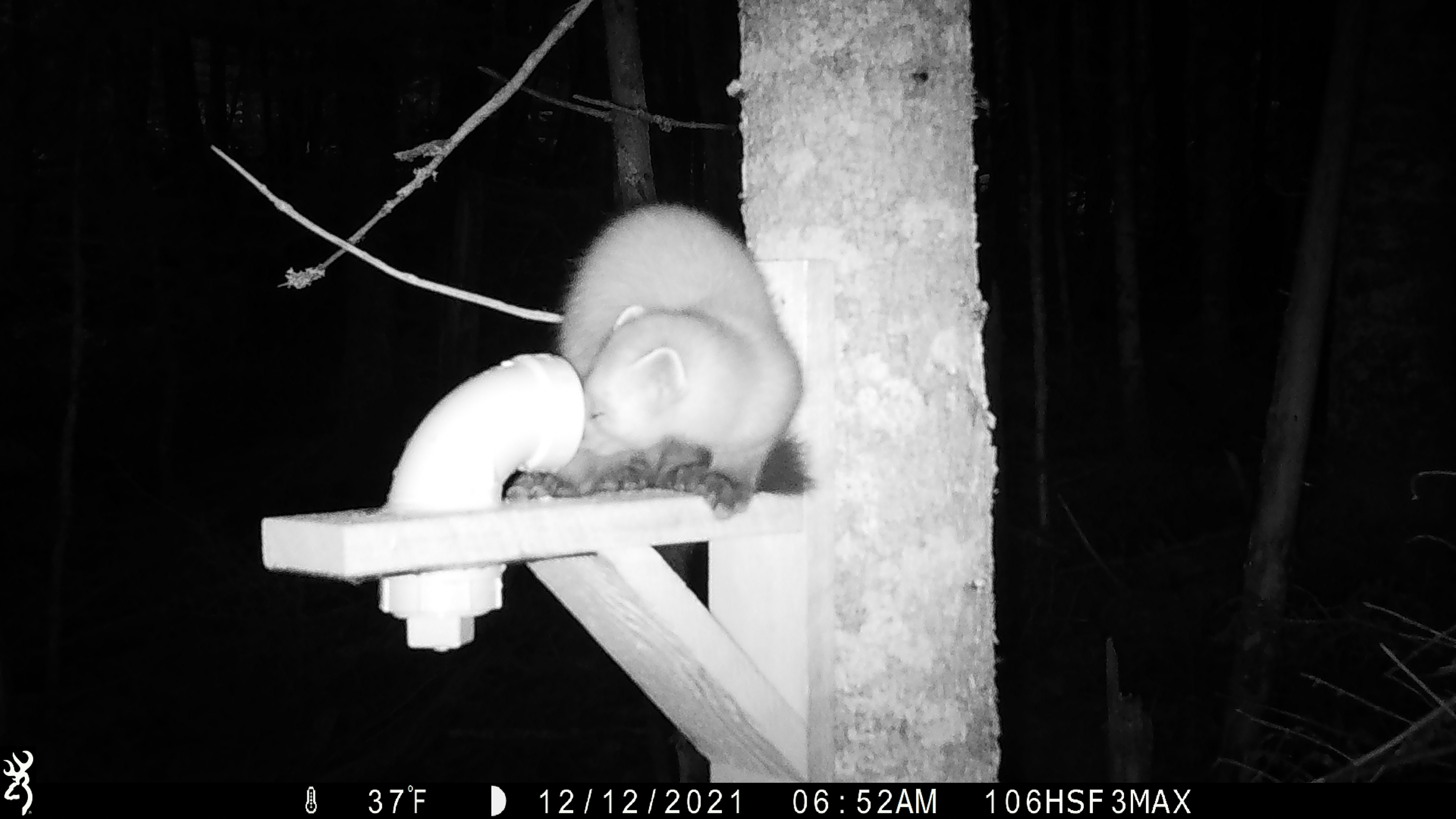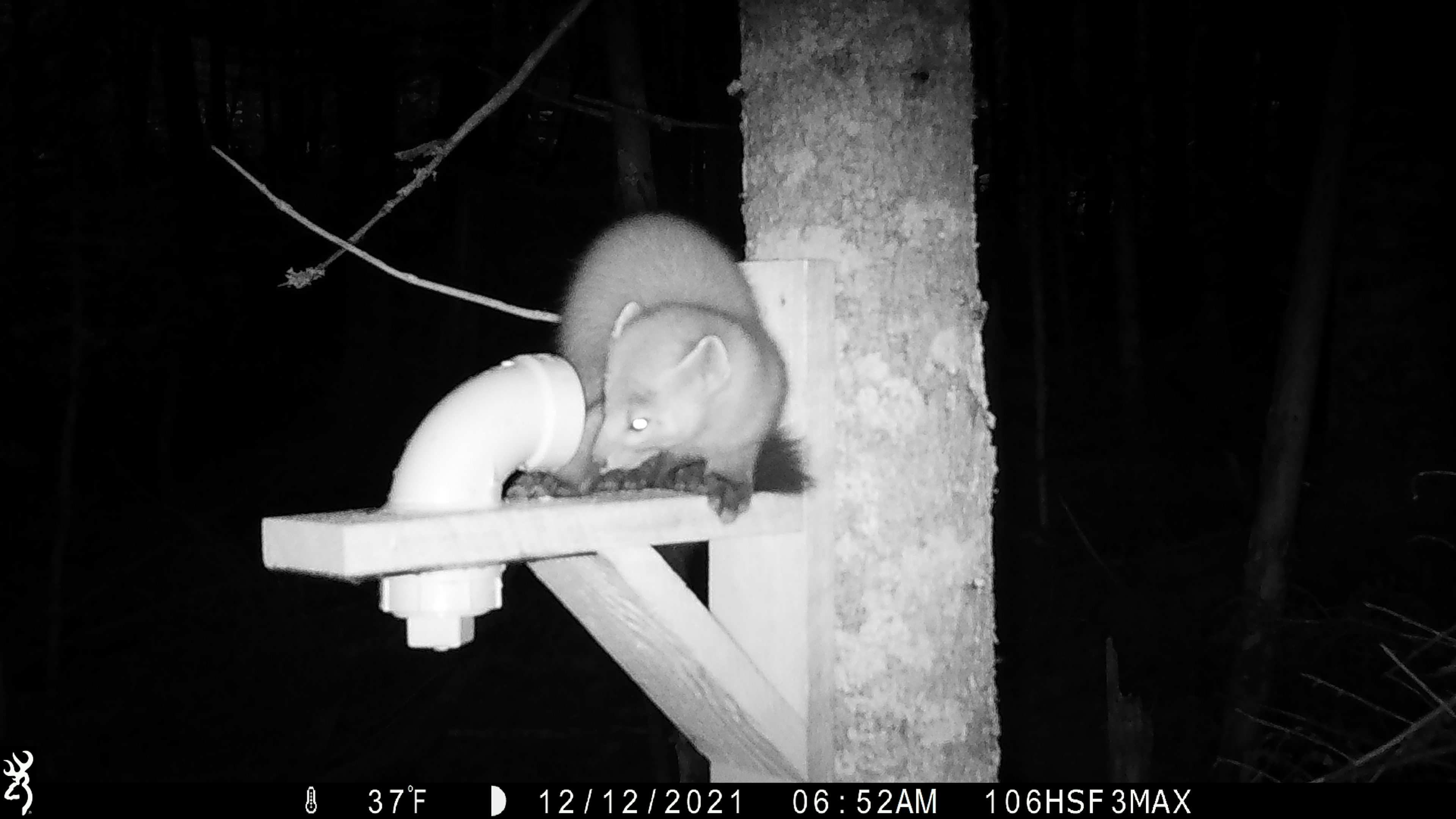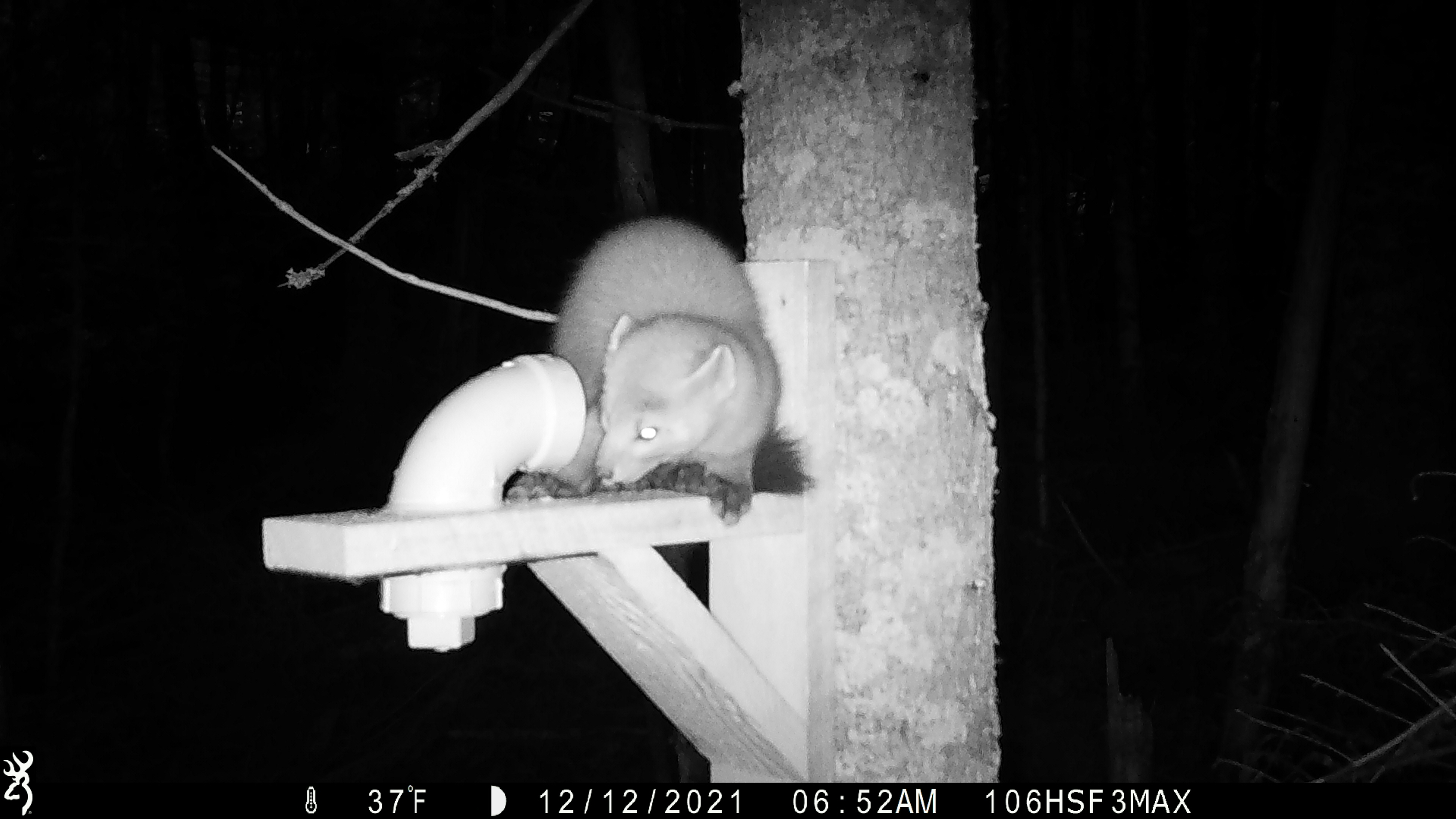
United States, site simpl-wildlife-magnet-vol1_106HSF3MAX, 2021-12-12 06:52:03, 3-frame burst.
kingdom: Animalia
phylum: Chordata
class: Mammalia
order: Carnivora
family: Mustelidae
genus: Martes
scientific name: Martes americana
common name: american marten